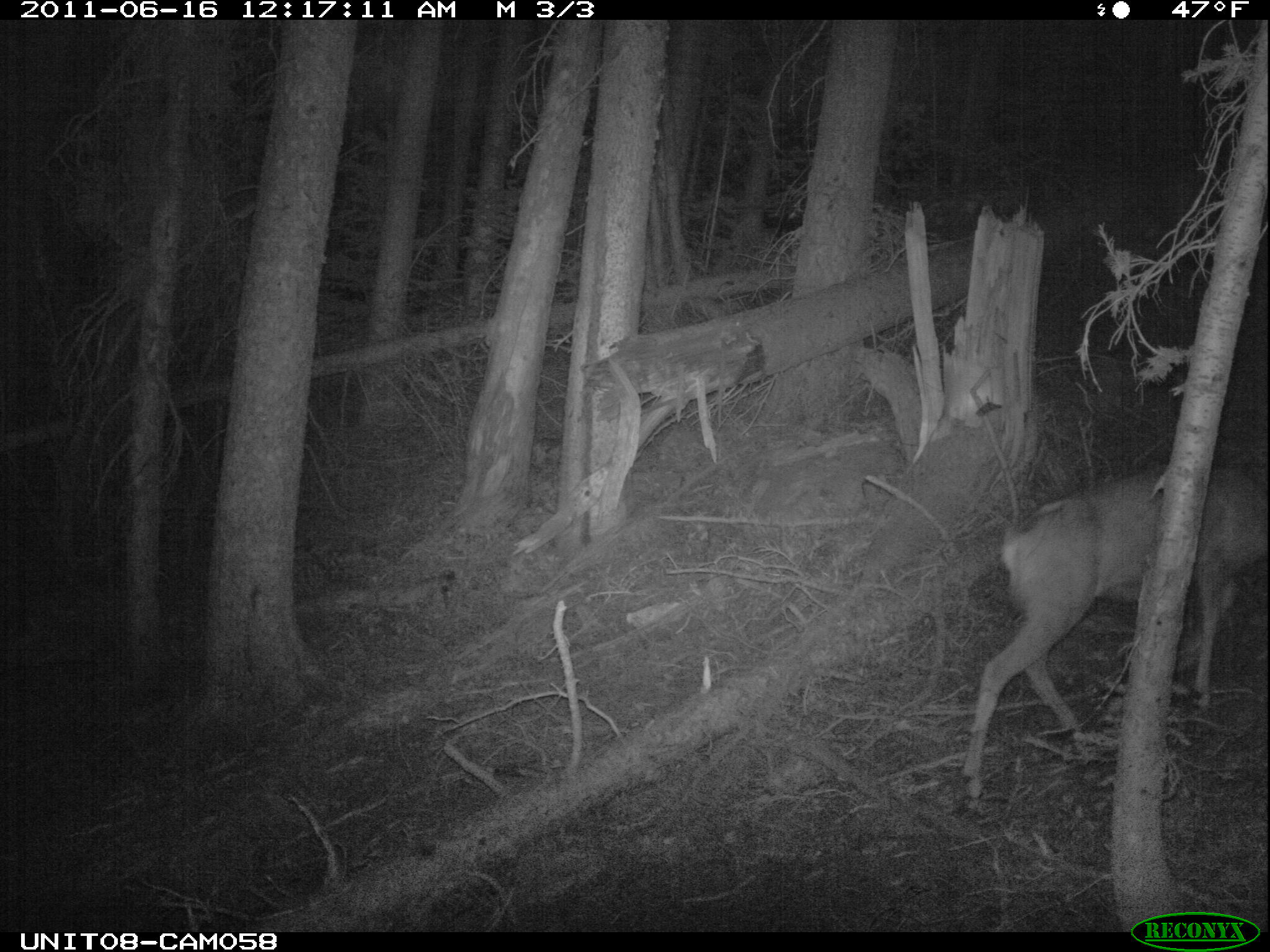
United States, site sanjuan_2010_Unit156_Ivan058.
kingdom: Animalia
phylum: Chordata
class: Mammalia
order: Artiodactyla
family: Cervidae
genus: Odocoileus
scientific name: Odocoileus hemionus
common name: mule deer